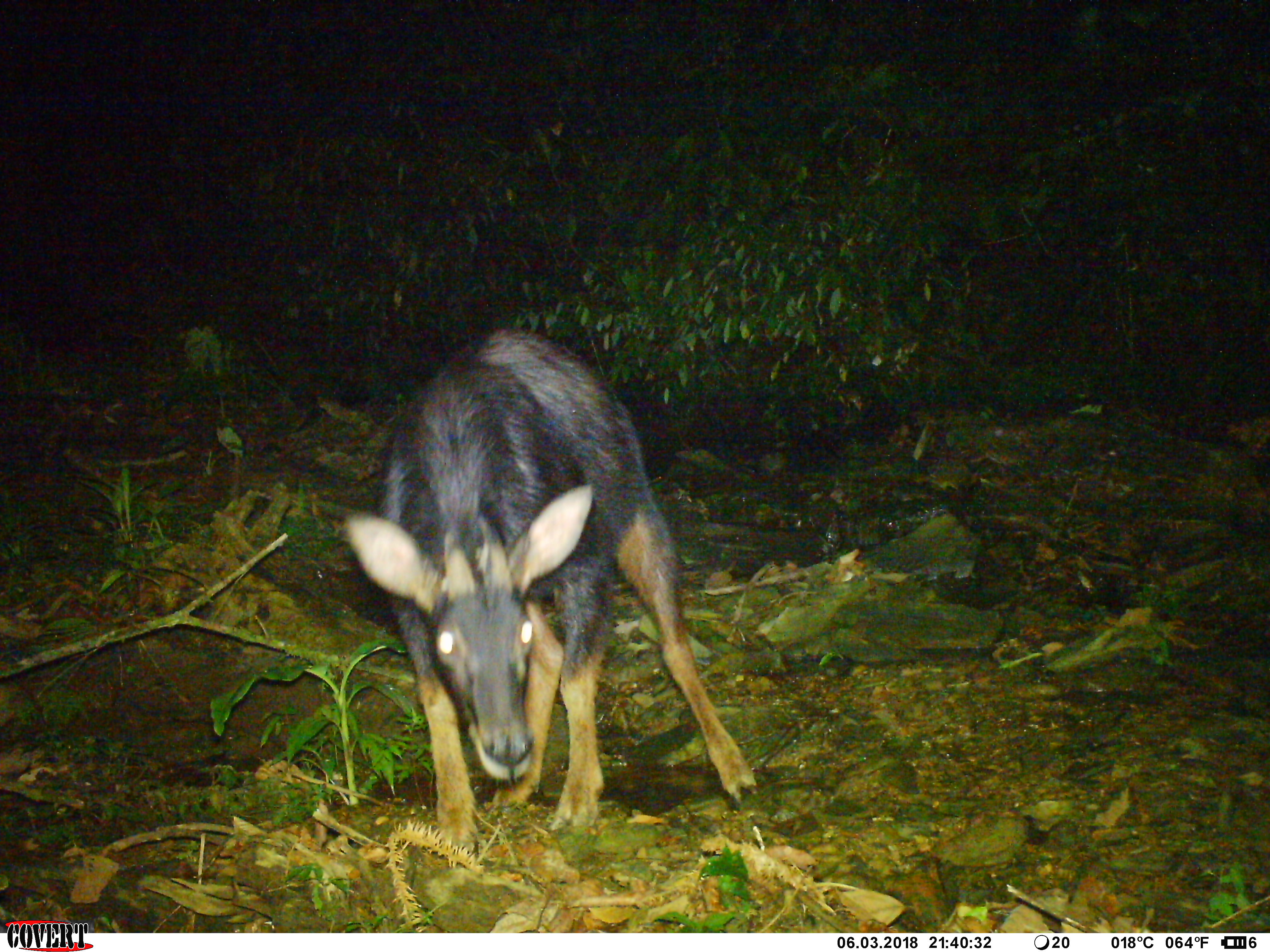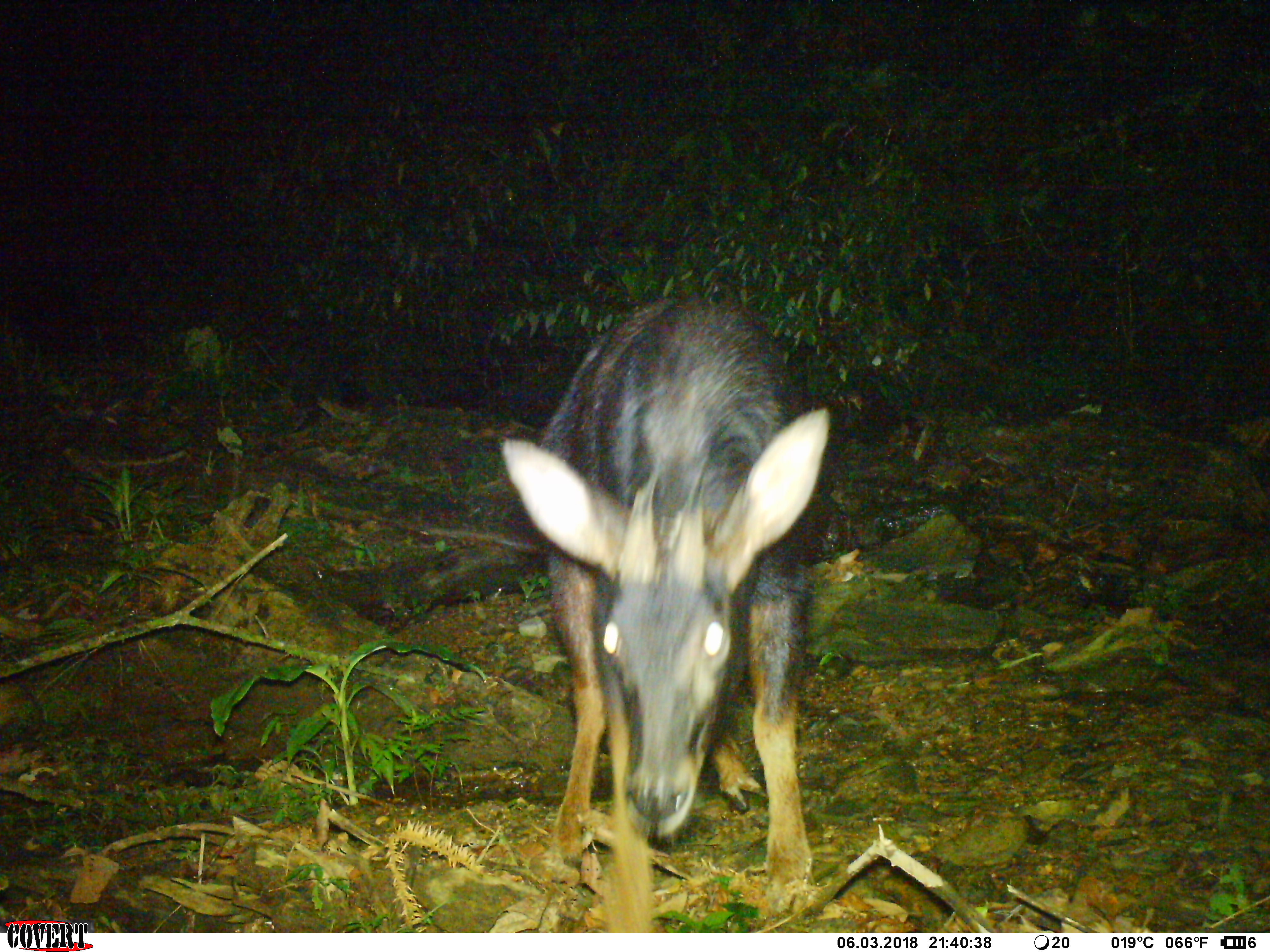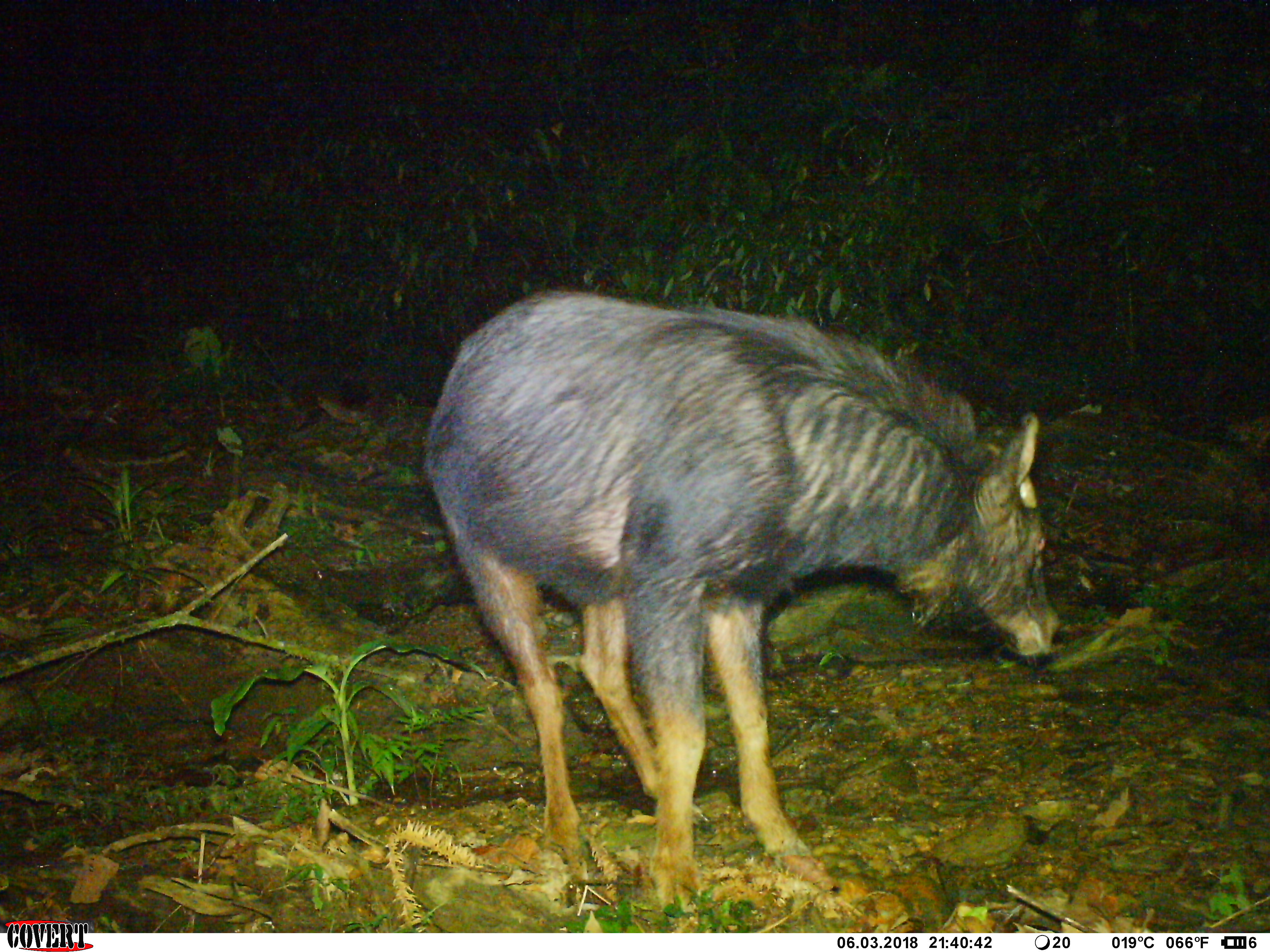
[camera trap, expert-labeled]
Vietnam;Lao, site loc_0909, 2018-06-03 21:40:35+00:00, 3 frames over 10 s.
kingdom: Animalia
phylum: Chordata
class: Mammalia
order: Artiodactyla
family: Bovidae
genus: Capricornis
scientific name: Capricornis sumatraensis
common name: chinese serow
Chinese serow (Capricornis sumatraensis). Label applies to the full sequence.